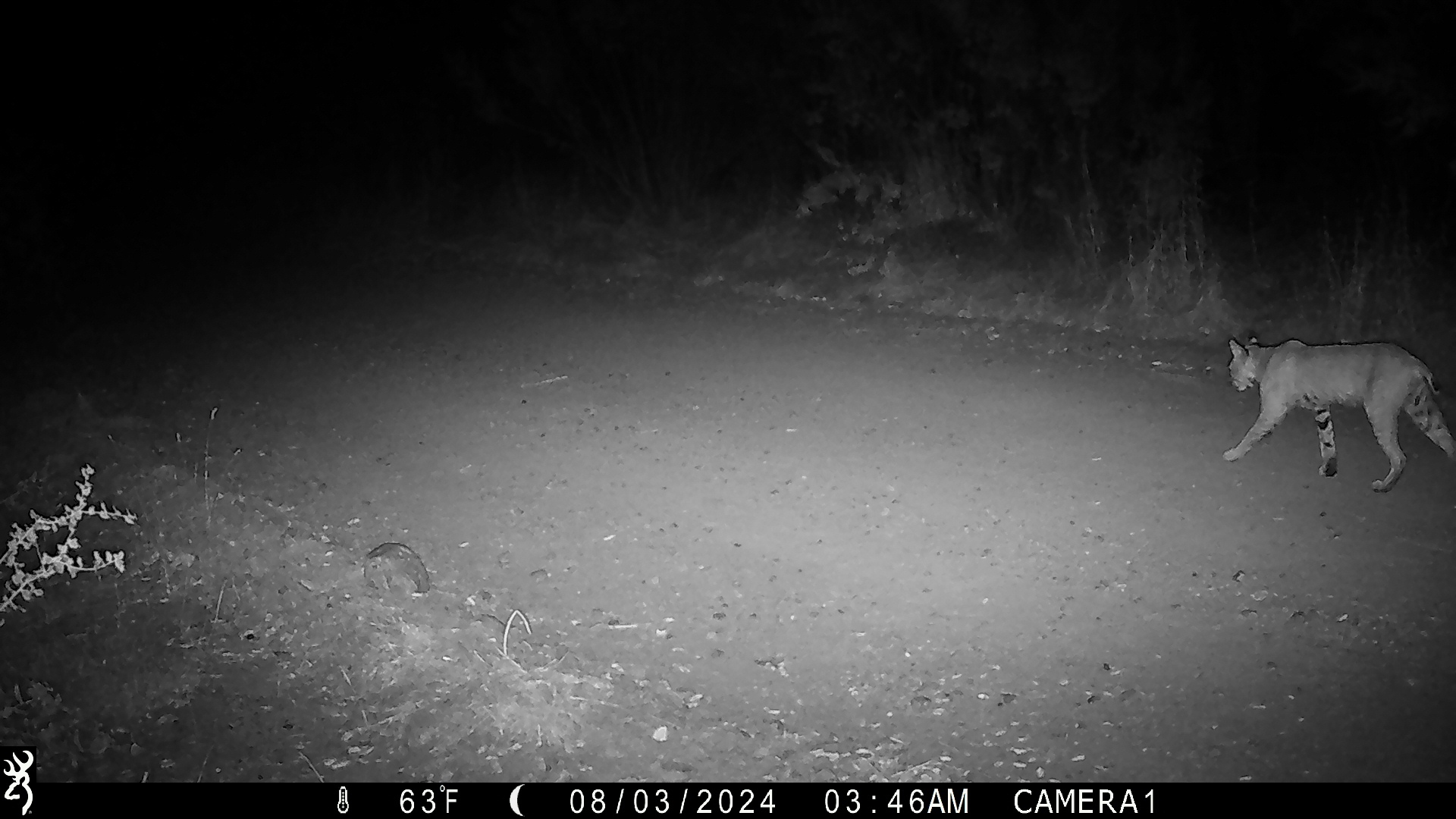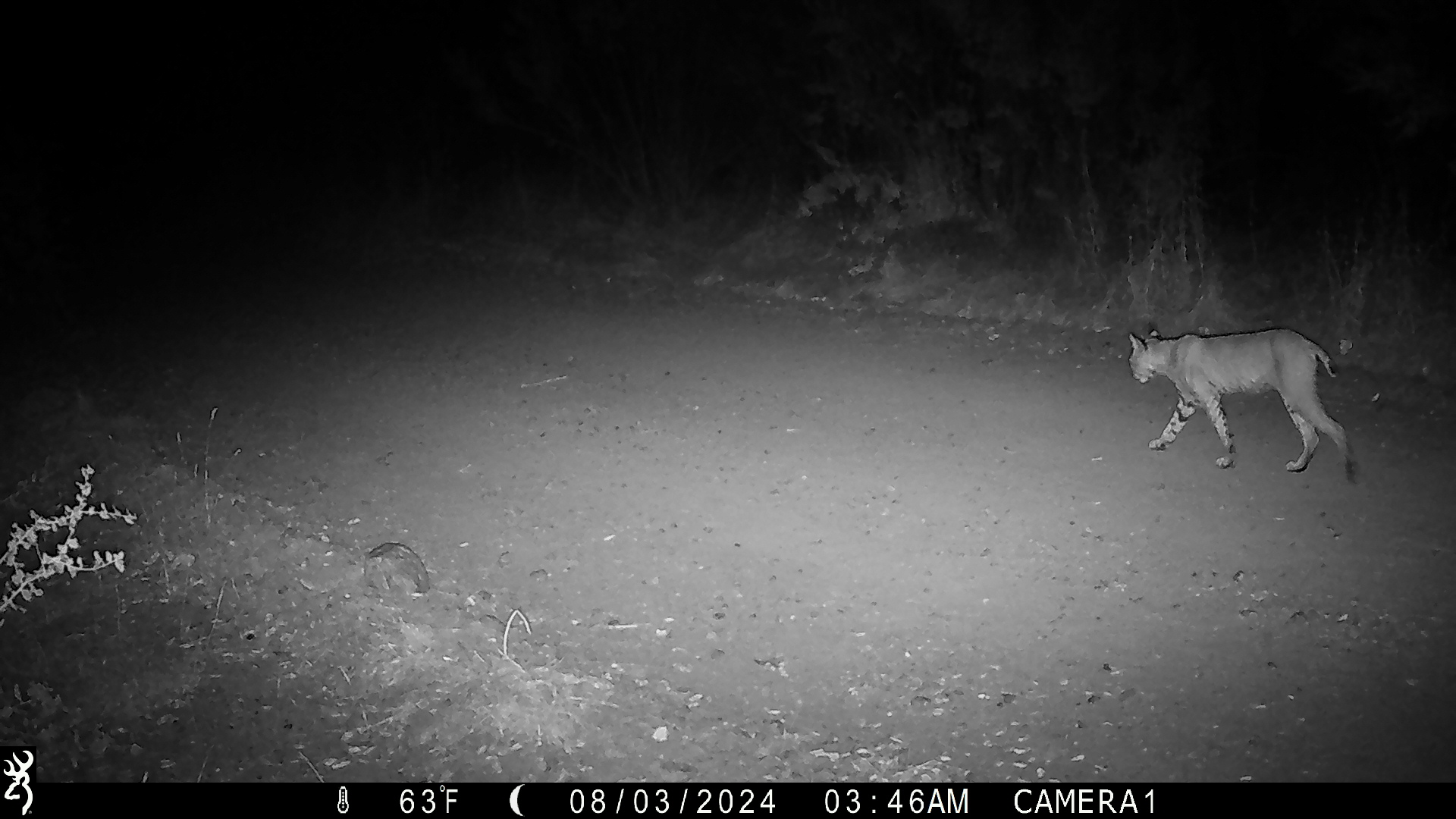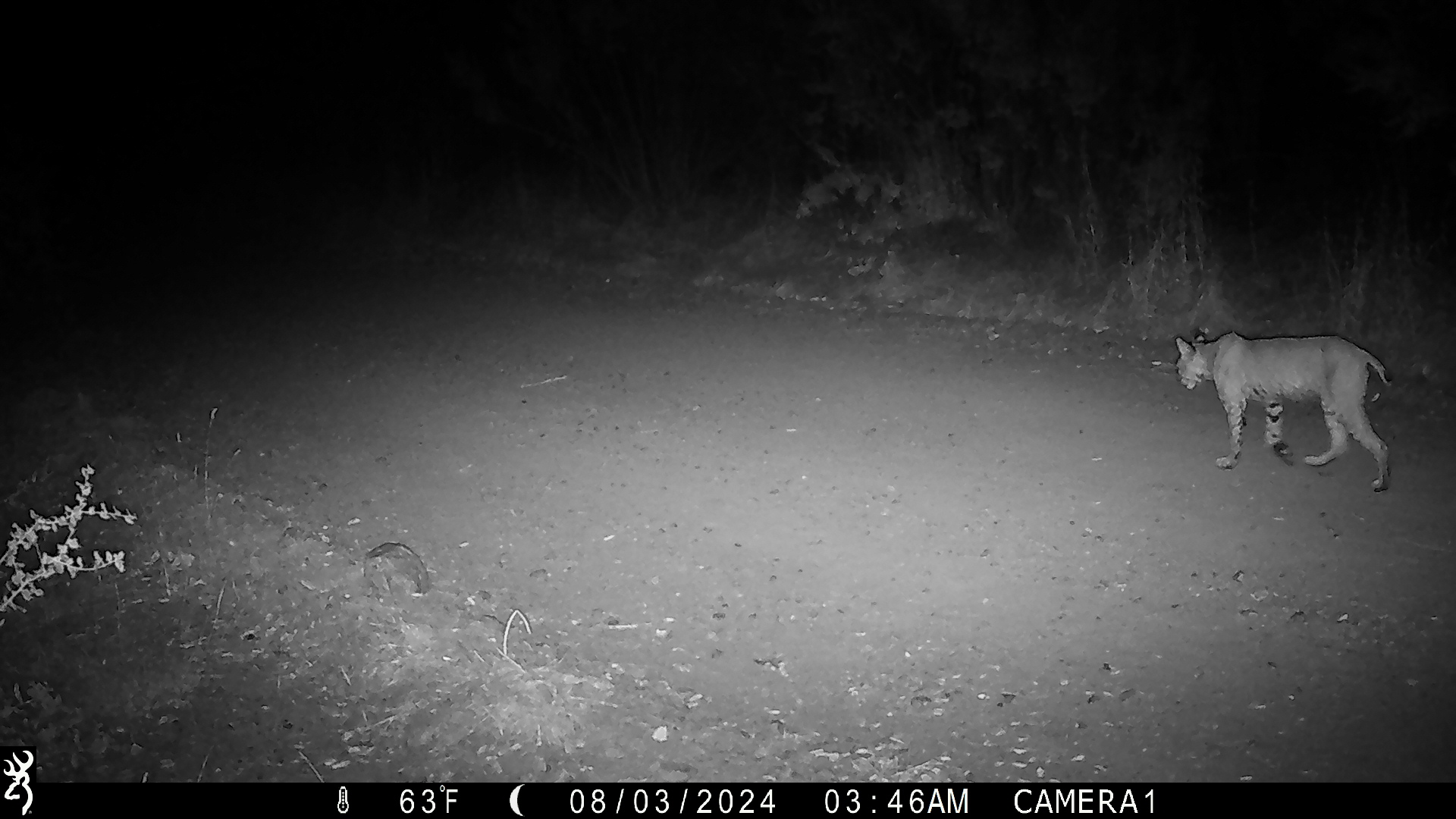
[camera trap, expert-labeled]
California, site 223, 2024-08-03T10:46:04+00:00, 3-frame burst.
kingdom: Animalia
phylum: Chordata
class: Mammalia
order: Carnivora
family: Felidae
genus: Lynx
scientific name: Lynx rufus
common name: bobcat